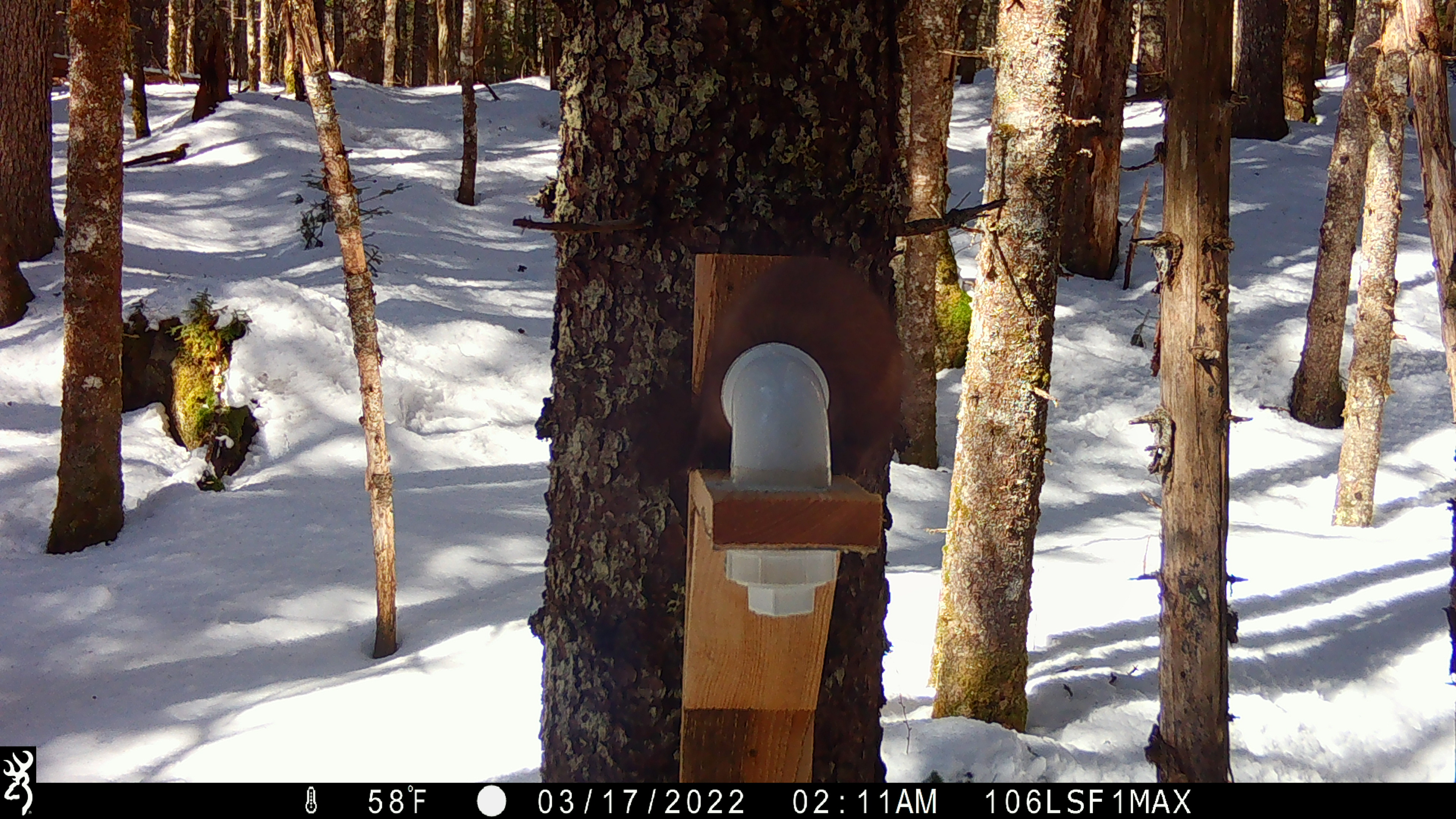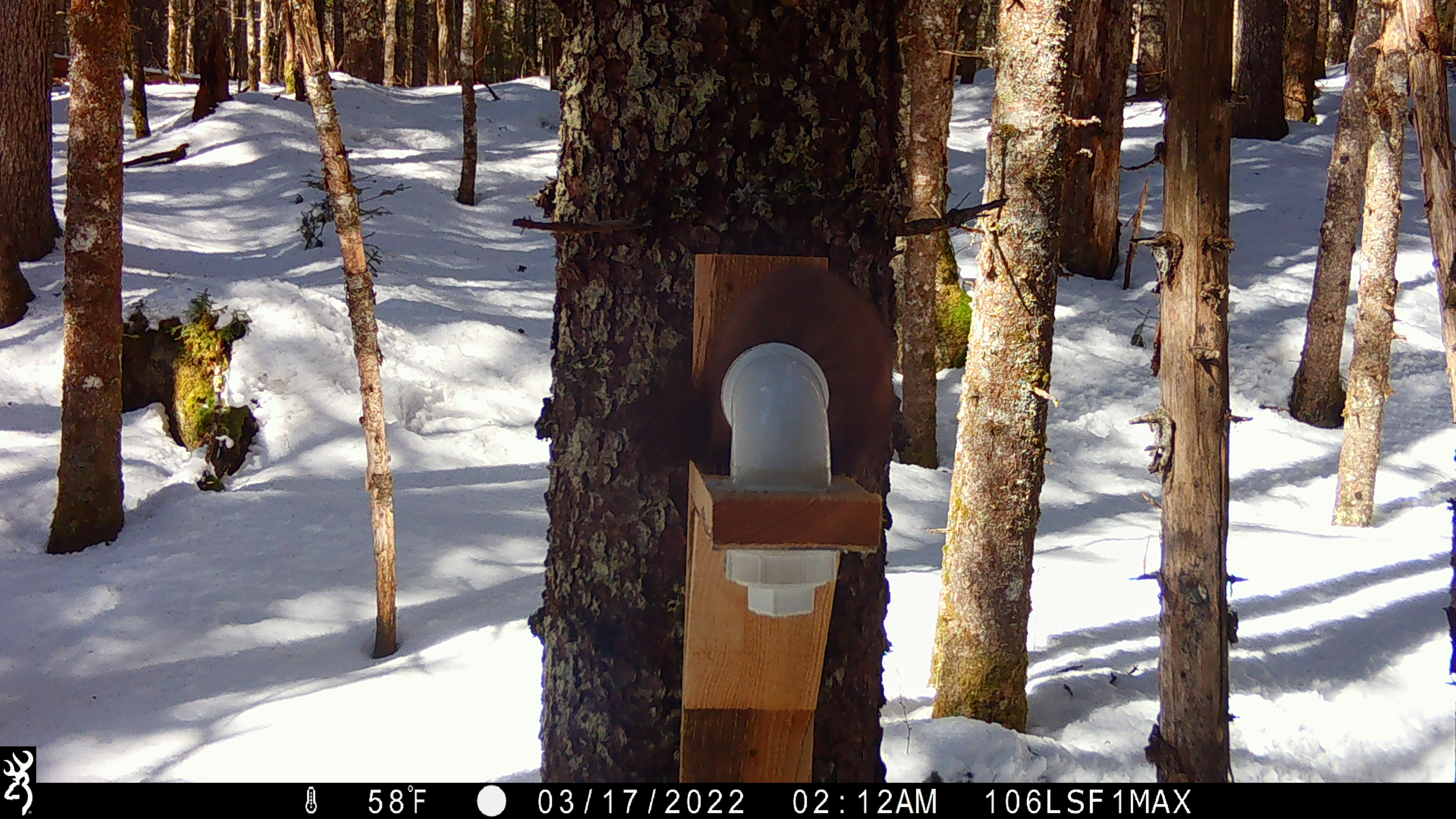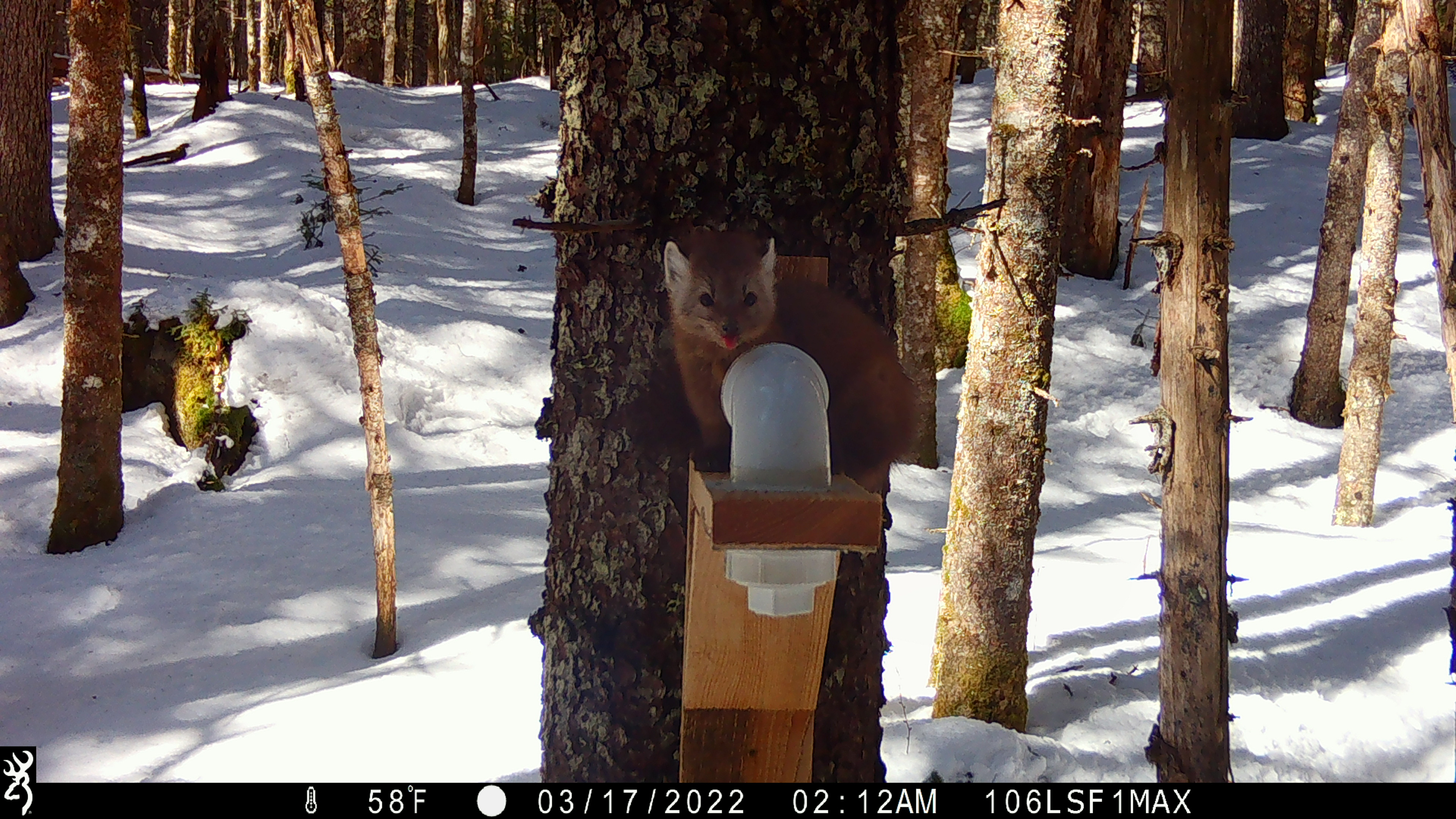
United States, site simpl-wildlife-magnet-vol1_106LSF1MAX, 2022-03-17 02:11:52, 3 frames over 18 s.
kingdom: Animalia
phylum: Chordata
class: Mammalia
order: Carnivora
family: Mustelidae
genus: Martes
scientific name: Martes americana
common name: american marten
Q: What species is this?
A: American marten (Martes americana).